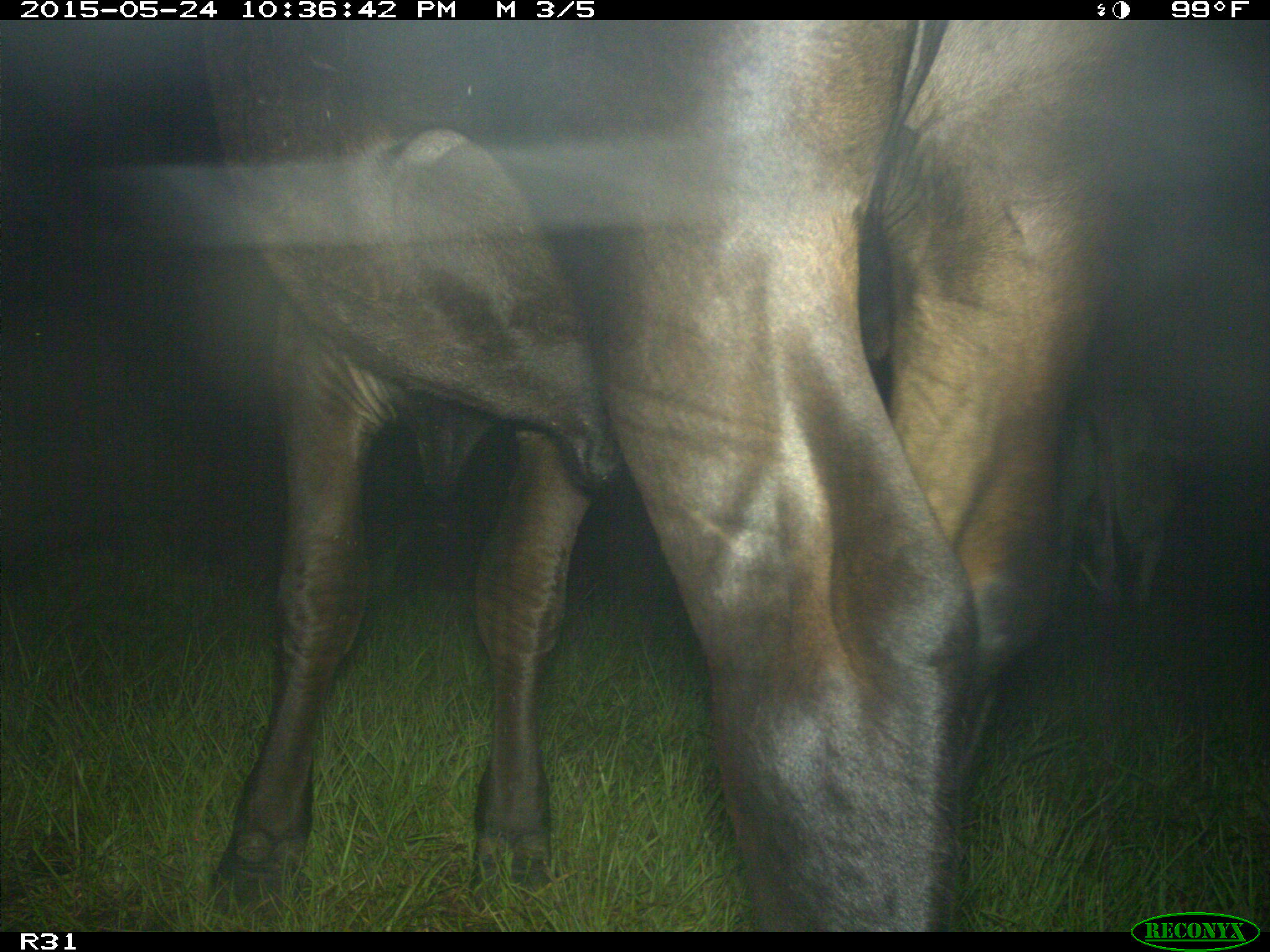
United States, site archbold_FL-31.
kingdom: Animalia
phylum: Chordata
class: Mammalia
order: Artiodactyla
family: Bovidae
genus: Bos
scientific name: Bos taurus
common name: domestic cow